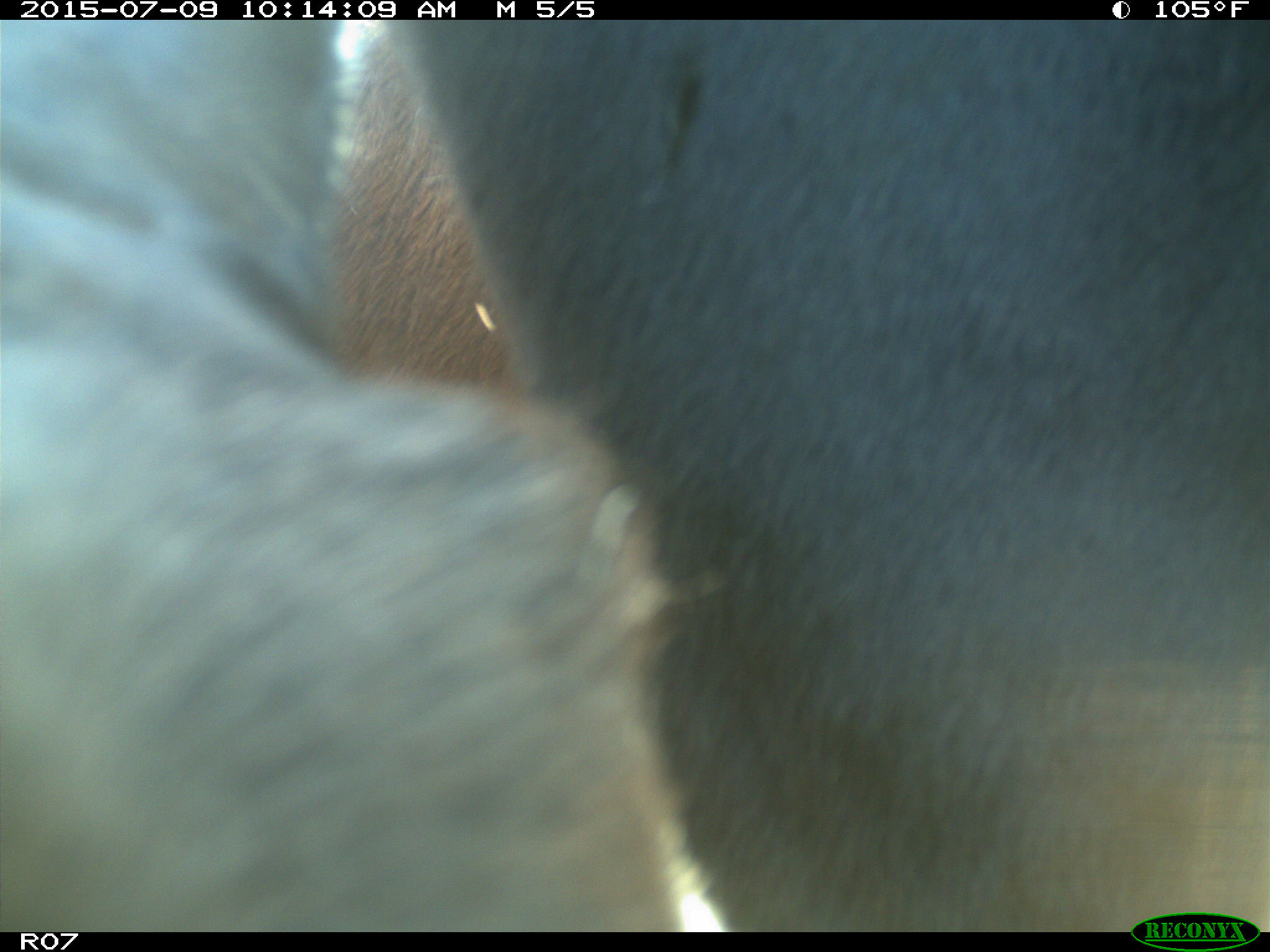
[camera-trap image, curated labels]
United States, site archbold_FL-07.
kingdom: Animalia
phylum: Chordata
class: Mammalia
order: Artiodactyla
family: Bovidae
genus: Bos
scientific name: Bos taurus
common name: domestic cow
Bos taurus (domestic cow).